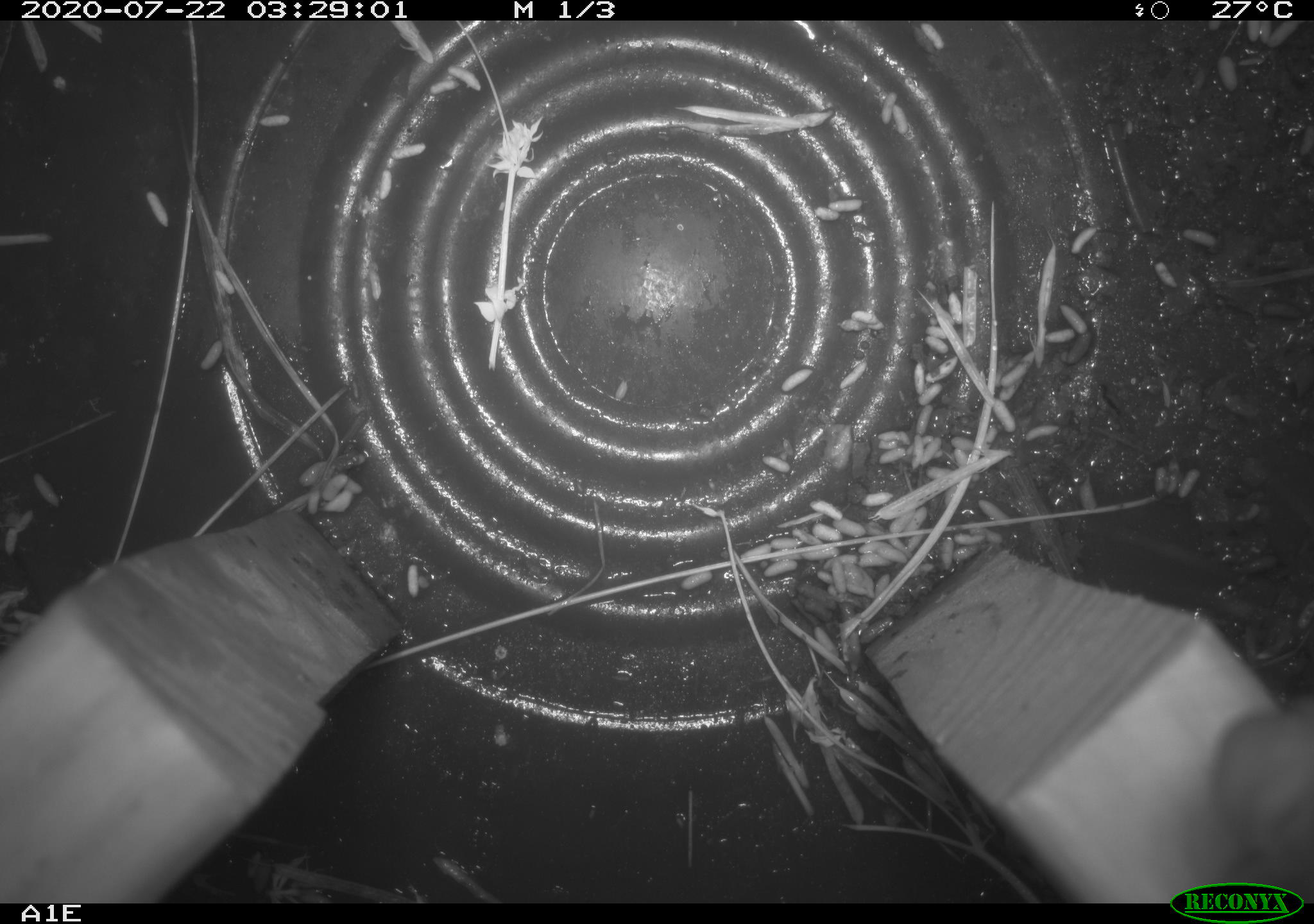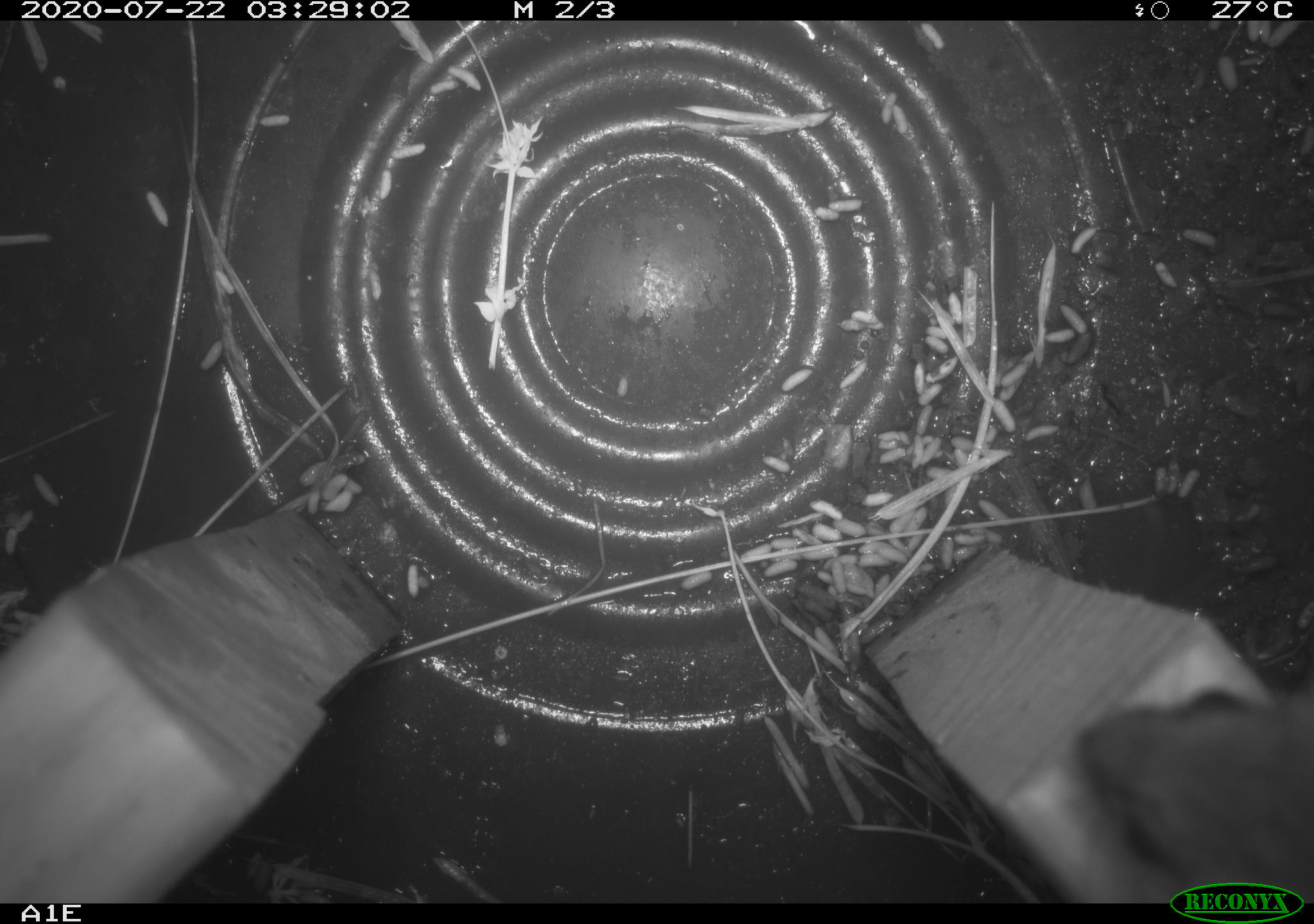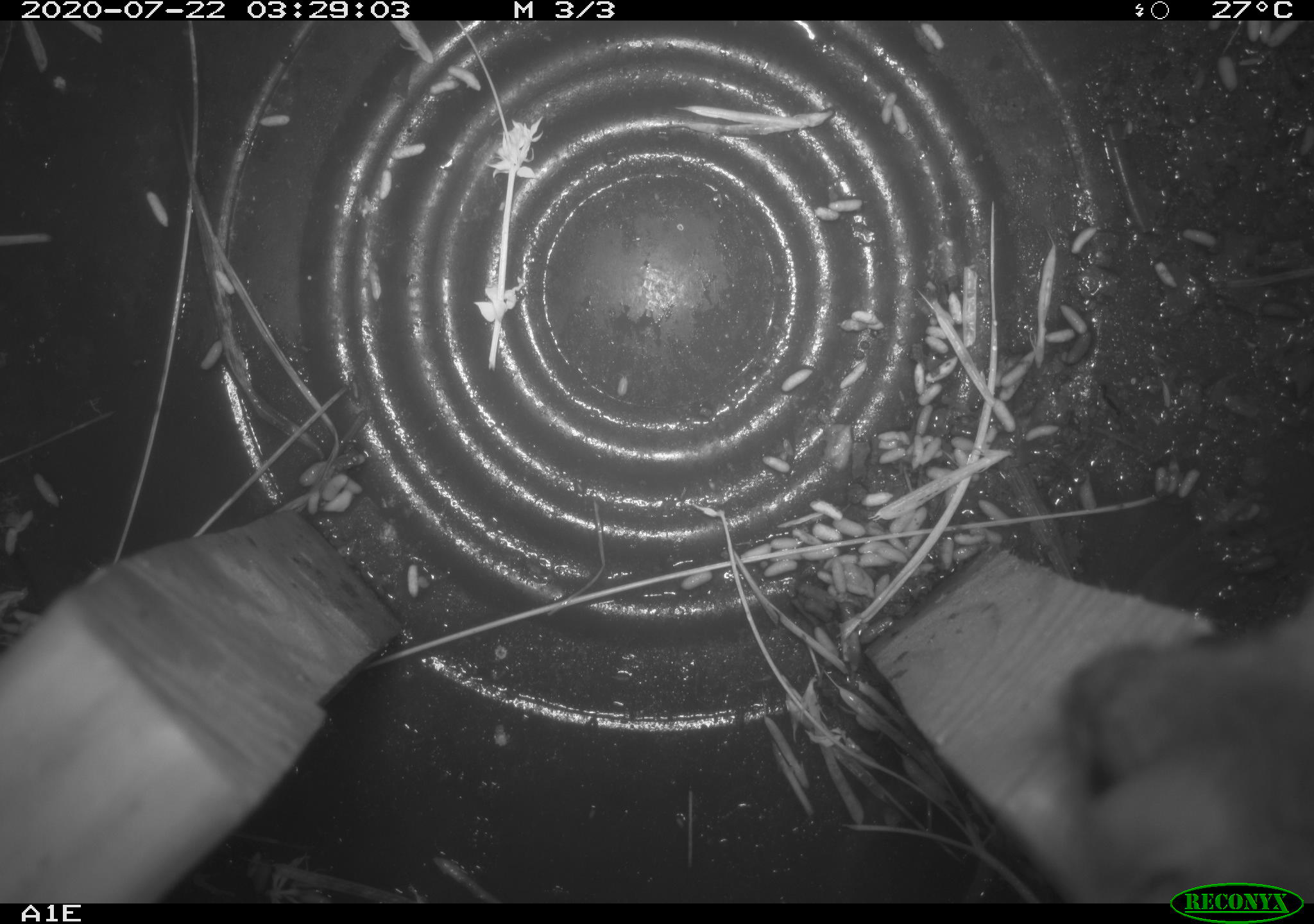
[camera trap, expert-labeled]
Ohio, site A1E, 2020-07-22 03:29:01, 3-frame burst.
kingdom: Animalia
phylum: Chordata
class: Mammalia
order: Rodentia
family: Cricetidae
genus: Peromyscus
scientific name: Peromyscus leucopus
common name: white-footed mouse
White-footed mouse (Peromyscus leucopus).